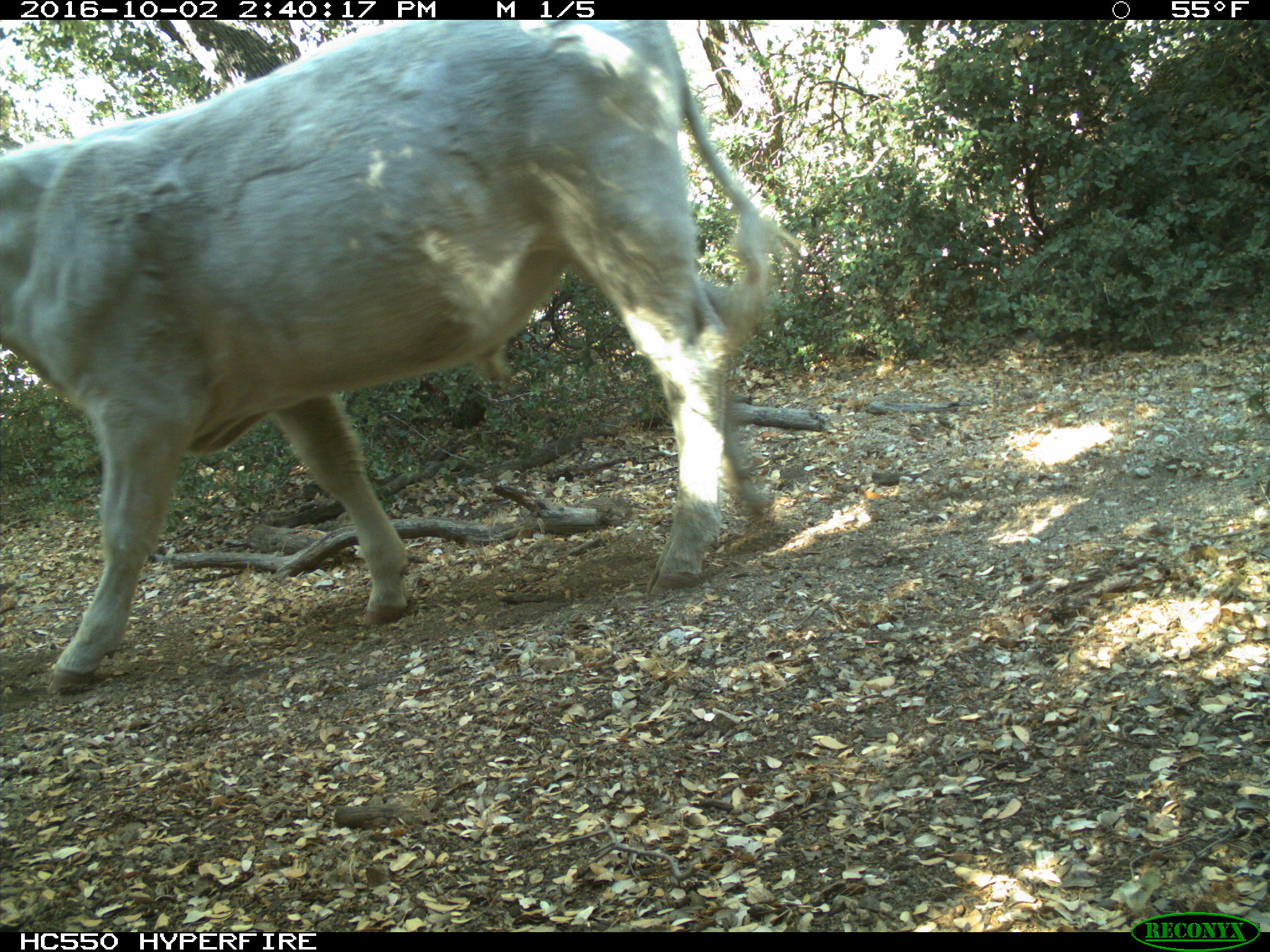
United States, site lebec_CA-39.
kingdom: Animalia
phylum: Chordata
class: Mammalia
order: Artiodactyla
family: Bovidae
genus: Bos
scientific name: Bos taurus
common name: domestic cow